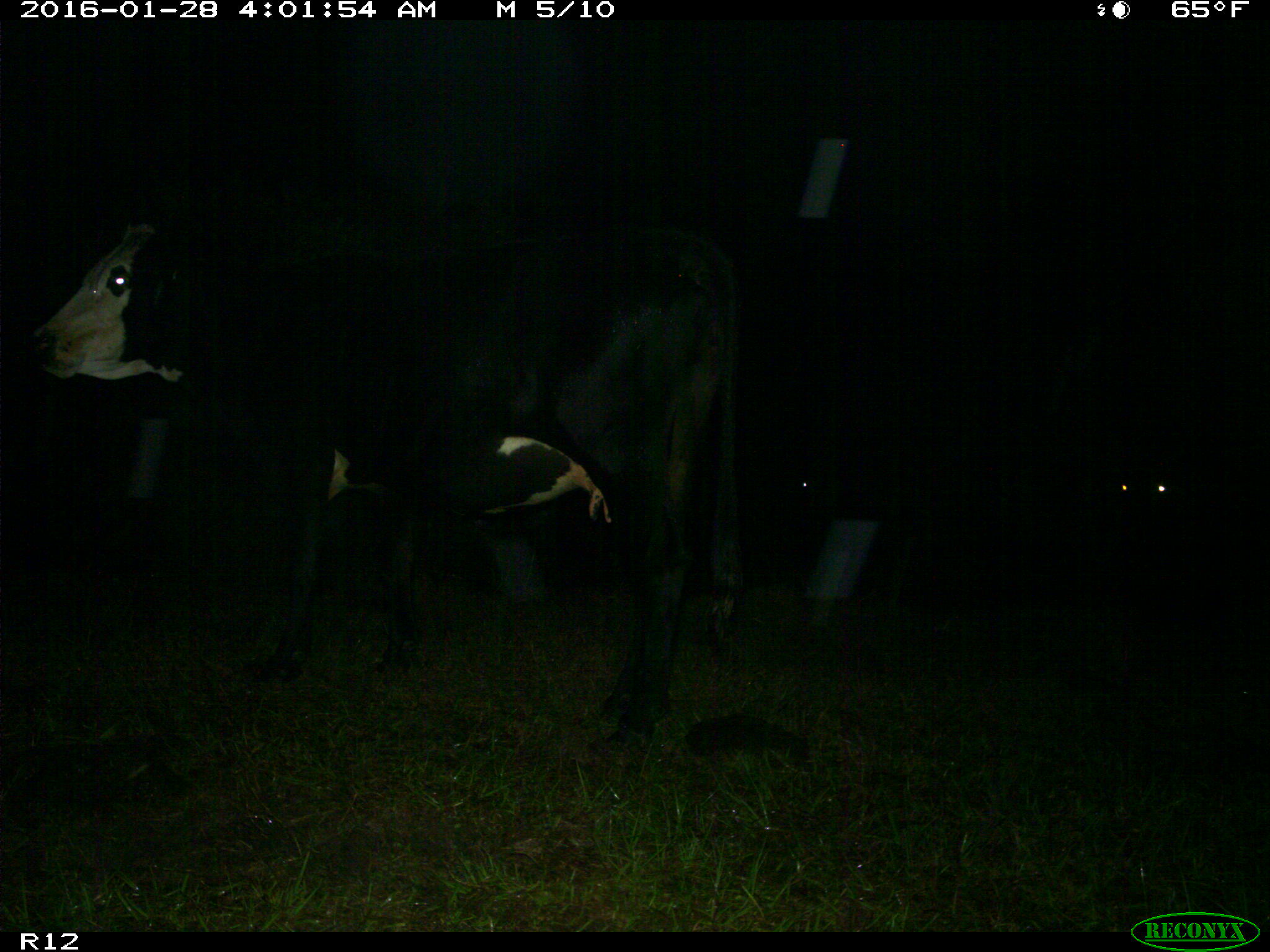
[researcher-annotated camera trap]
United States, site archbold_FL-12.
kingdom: Animalia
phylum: Chordata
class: Mammalia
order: Artiodactyla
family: Bovidae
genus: Bos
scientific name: Bos taurus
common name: domestic cow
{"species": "Bos taurus (domestic cow)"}